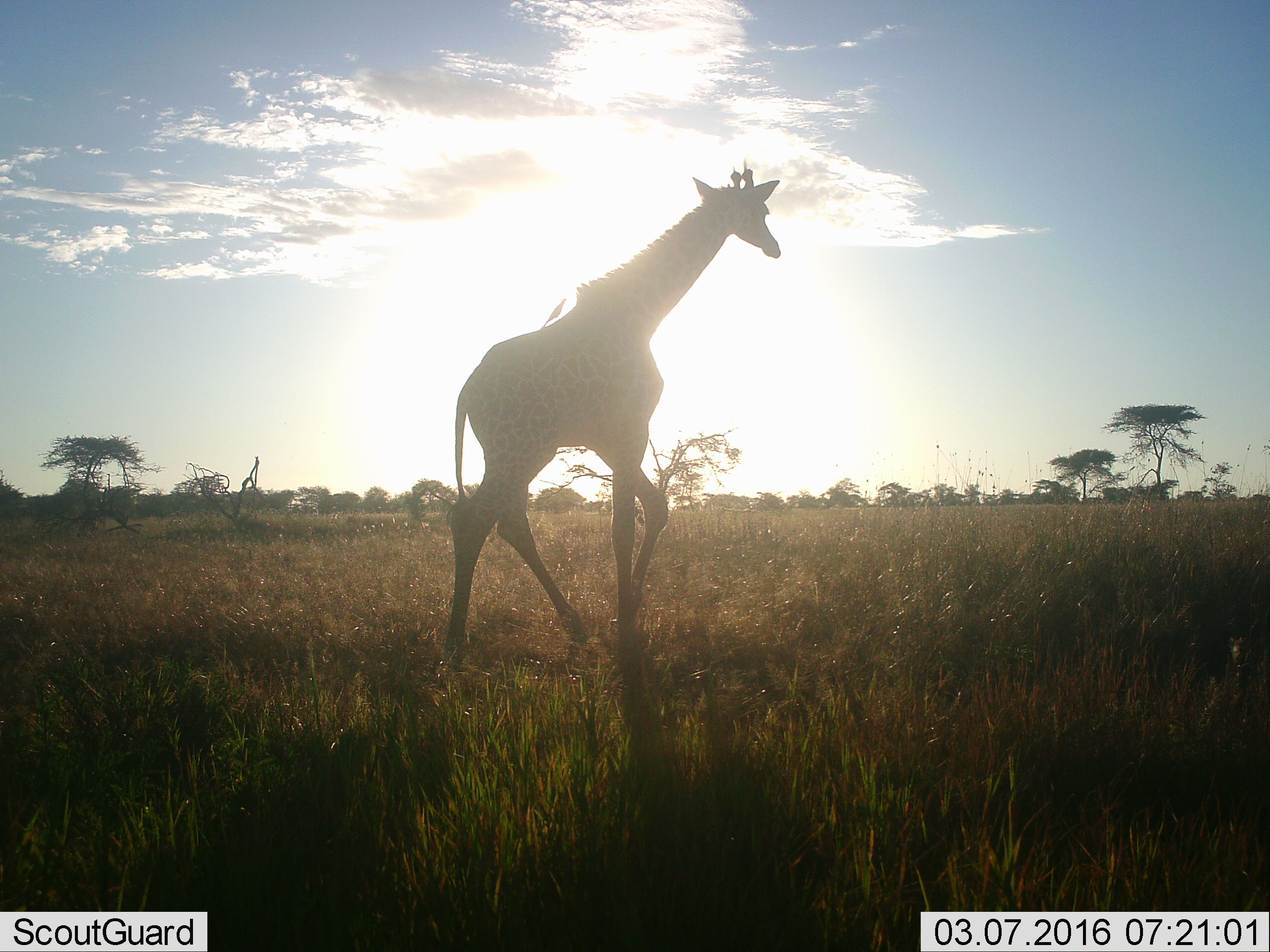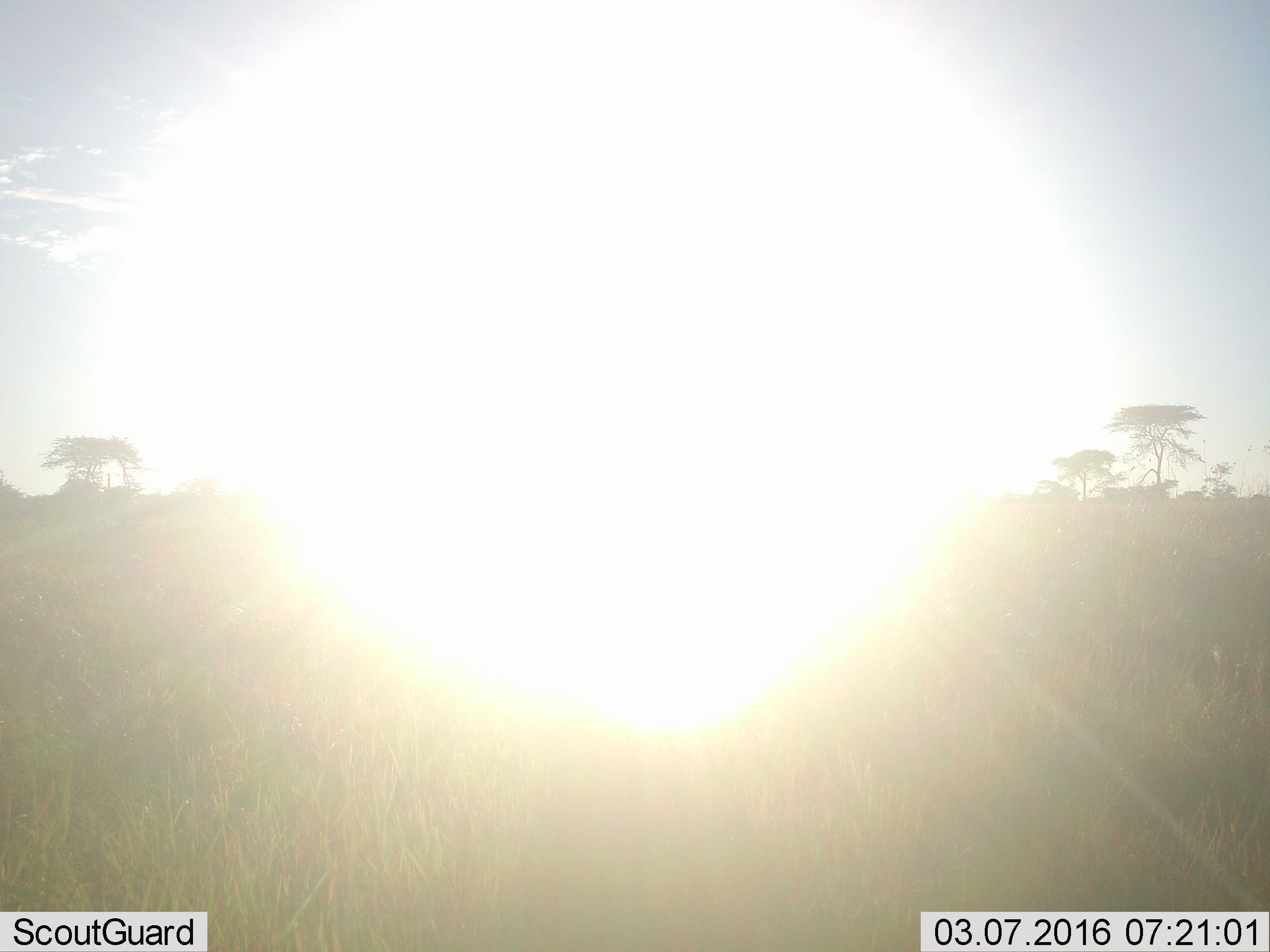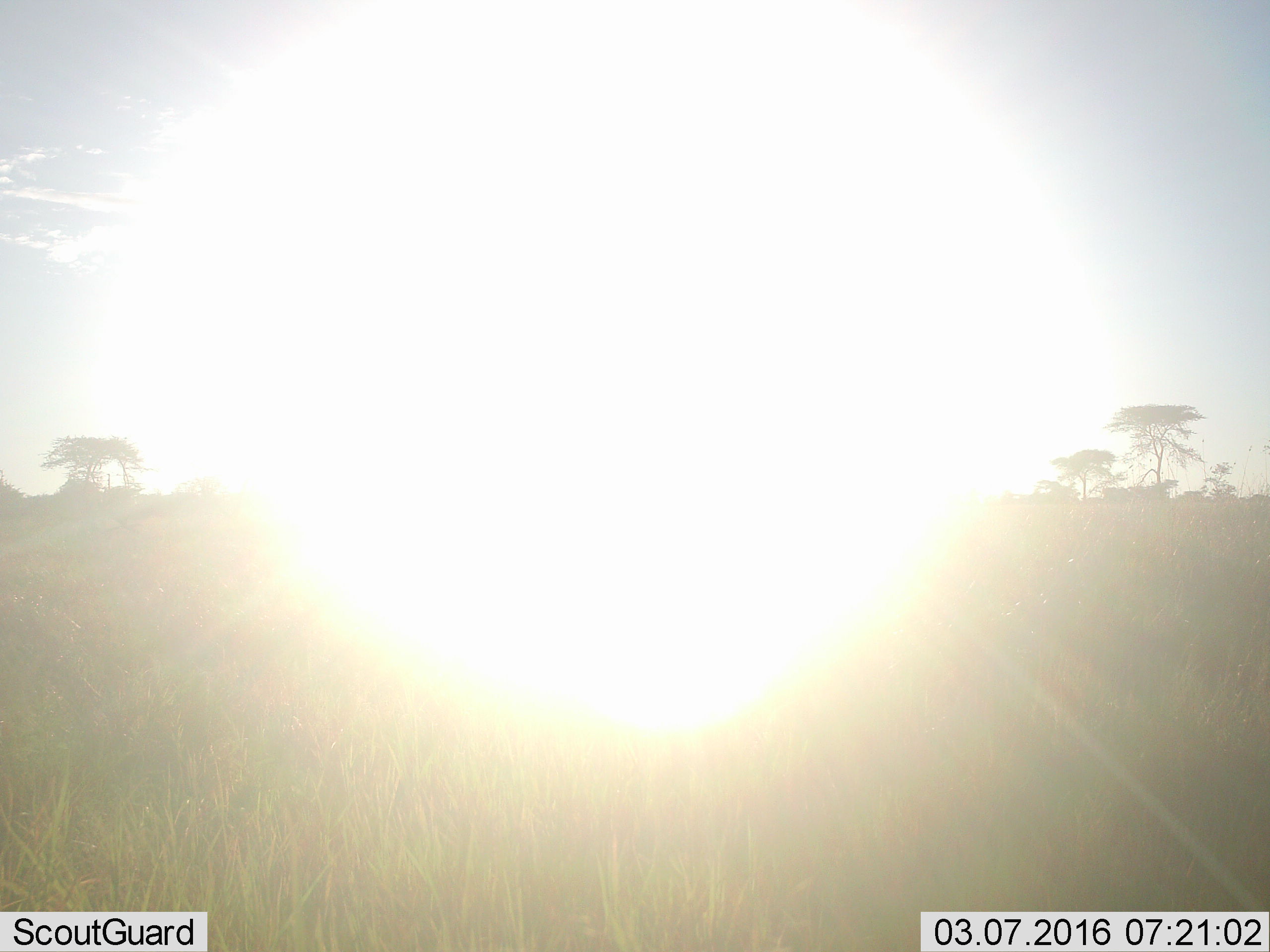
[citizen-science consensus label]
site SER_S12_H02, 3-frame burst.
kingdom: Animalia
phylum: Chordata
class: Mammalia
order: Artiodactyla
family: Giraffidae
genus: Giraffa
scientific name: Giraffa camelopardalis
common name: giraffe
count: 1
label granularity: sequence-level